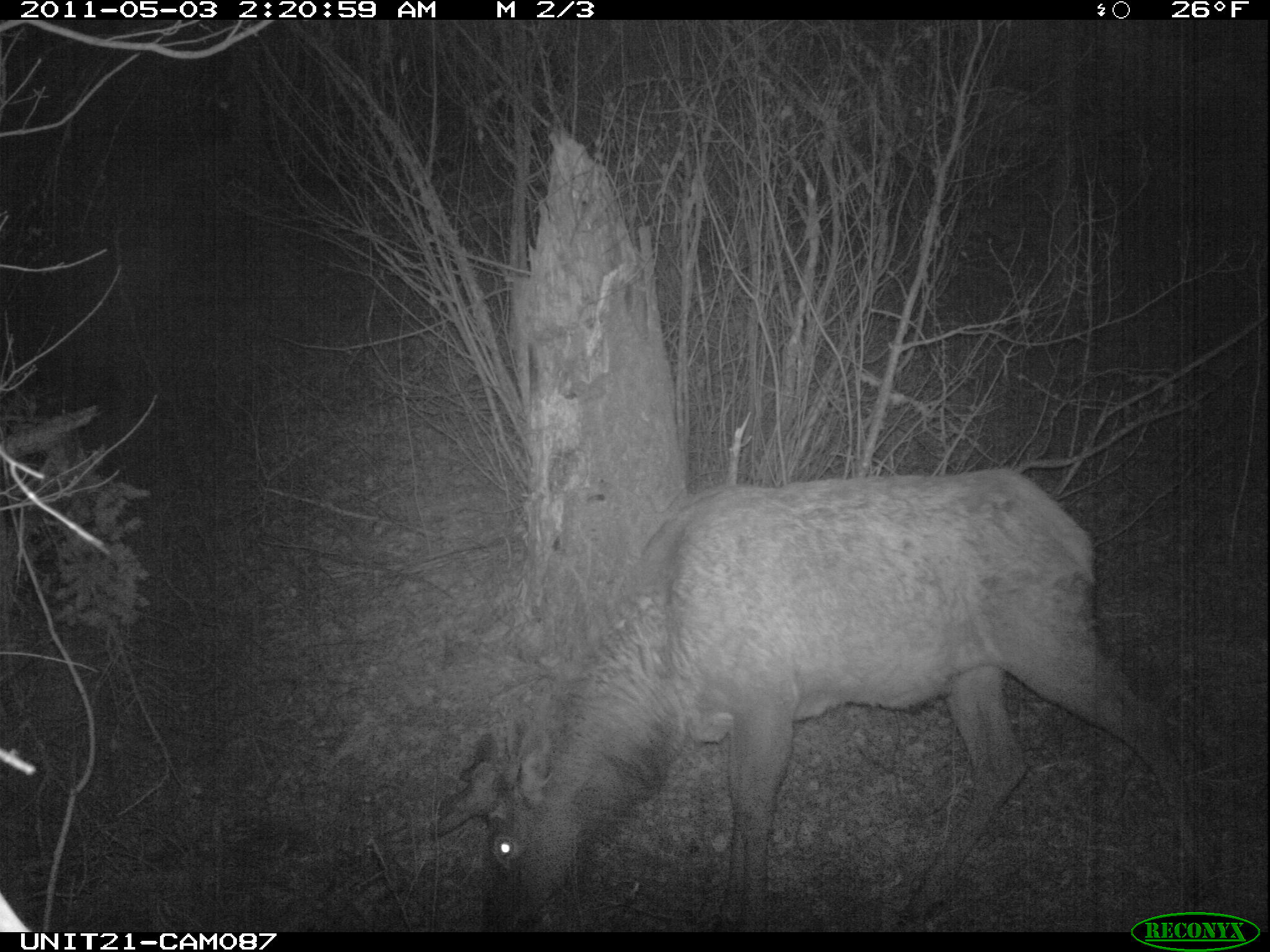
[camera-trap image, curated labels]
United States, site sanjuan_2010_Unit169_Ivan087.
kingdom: Animalia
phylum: Chordata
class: Mammalia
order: Artiodactyla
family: Cervidae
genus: Cervus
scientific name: Cervus elaphus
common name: red deer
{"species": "Cervus elaphus (red deer)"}